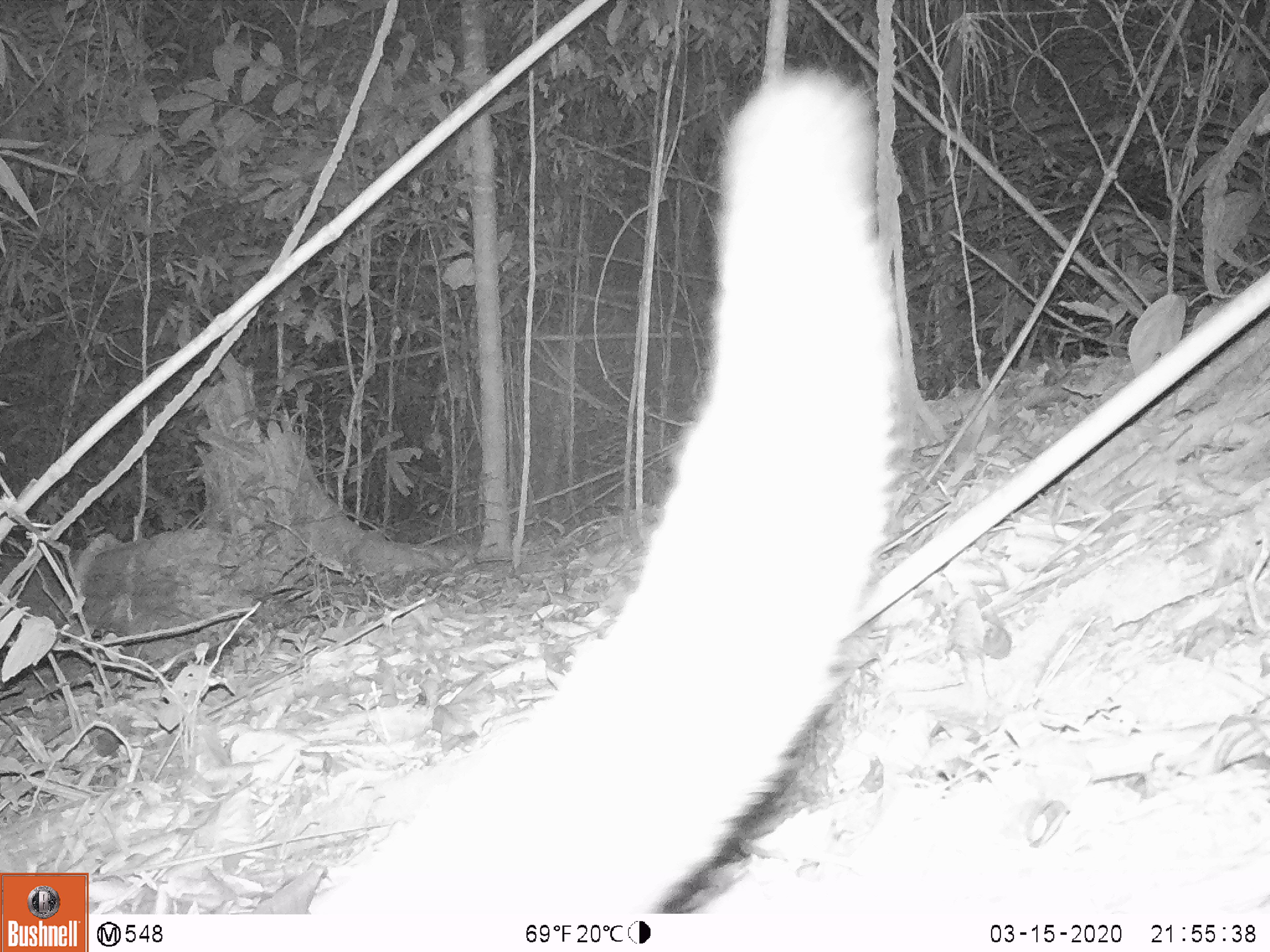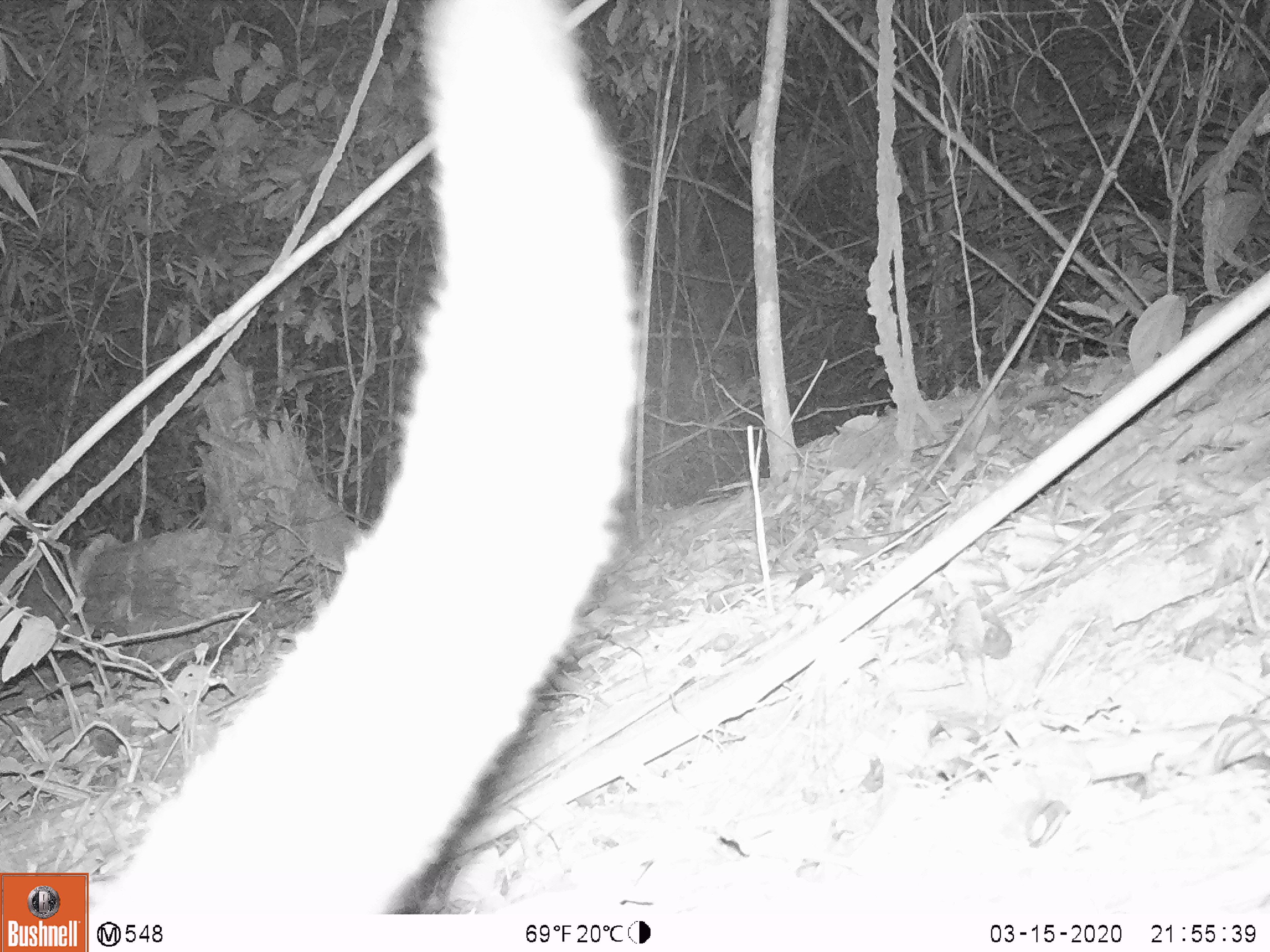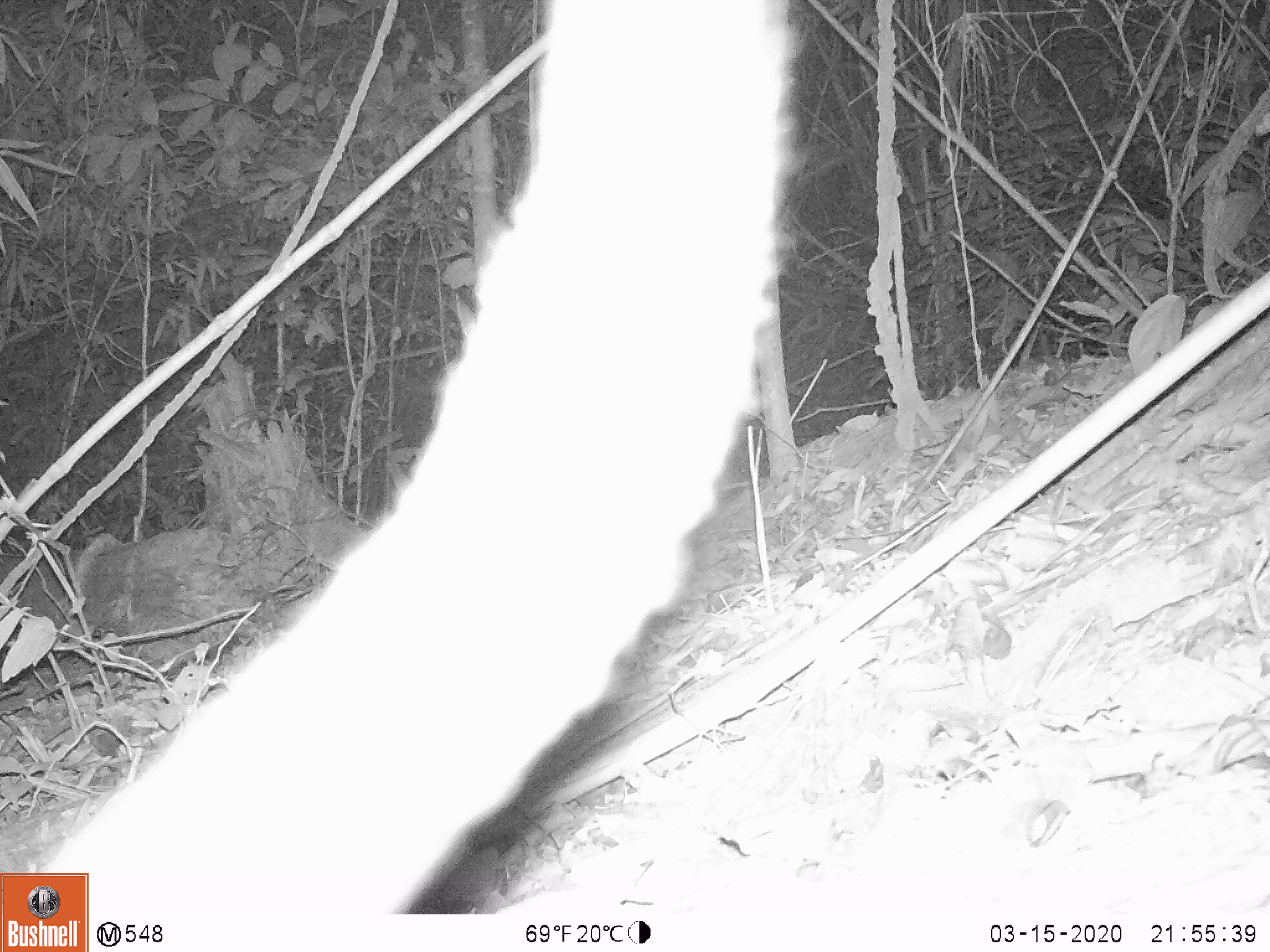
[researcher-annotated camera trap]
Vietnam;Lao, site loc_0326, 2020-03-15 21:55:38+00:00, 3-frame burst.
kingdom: Animalia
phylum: Chordata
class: Mammalia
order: Carnivora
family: Viverridae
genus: Paradoxurus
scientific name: Paradoxurus hermaphroditus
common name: common palm civet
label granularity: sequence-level